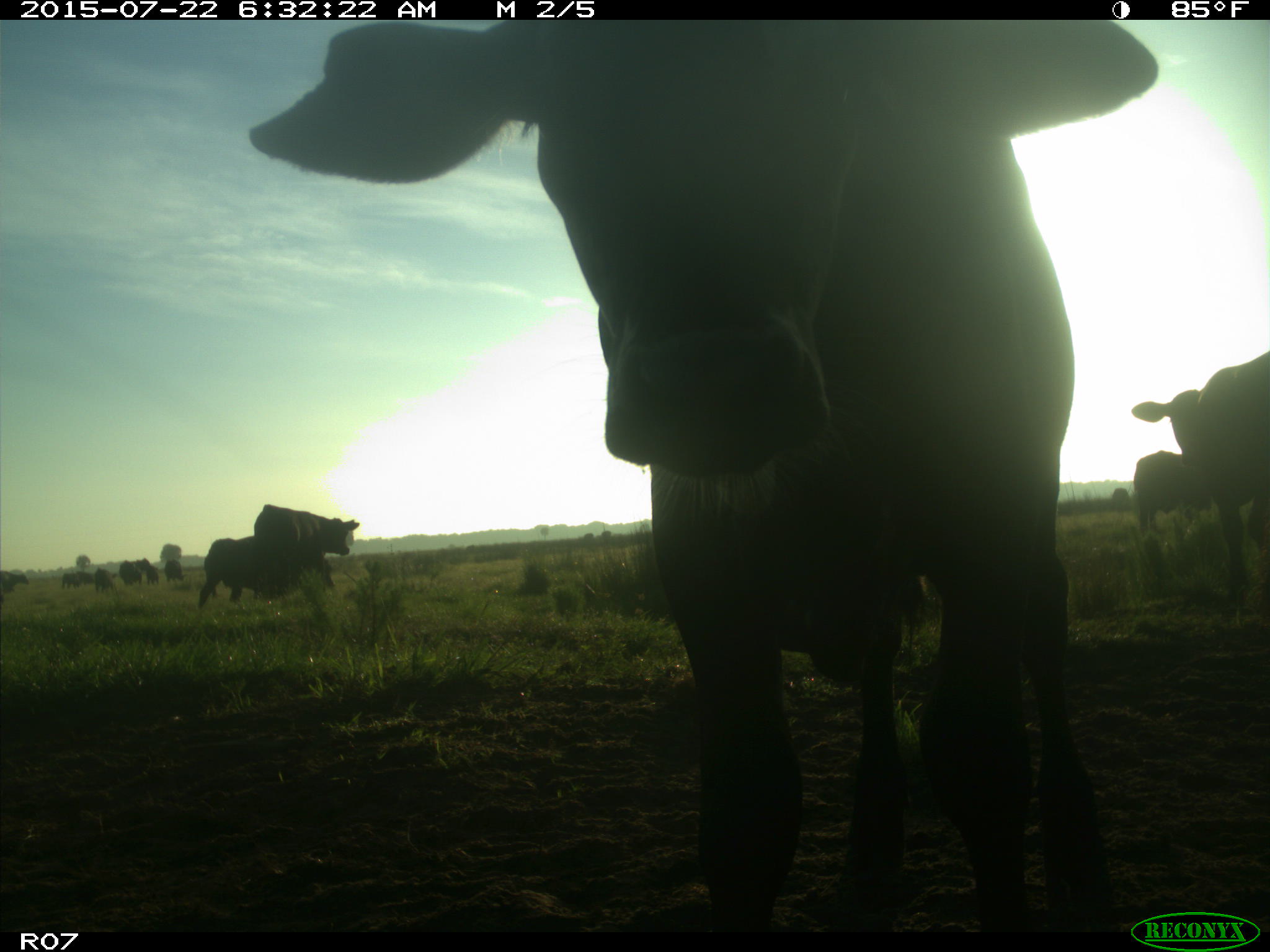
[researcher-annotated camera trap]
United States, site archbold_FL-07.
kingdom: Animalia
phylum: Chordata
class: Mammalia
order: Artiodactyla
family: Bovidae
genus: Bos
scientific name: Bos taurus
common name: domestic cow